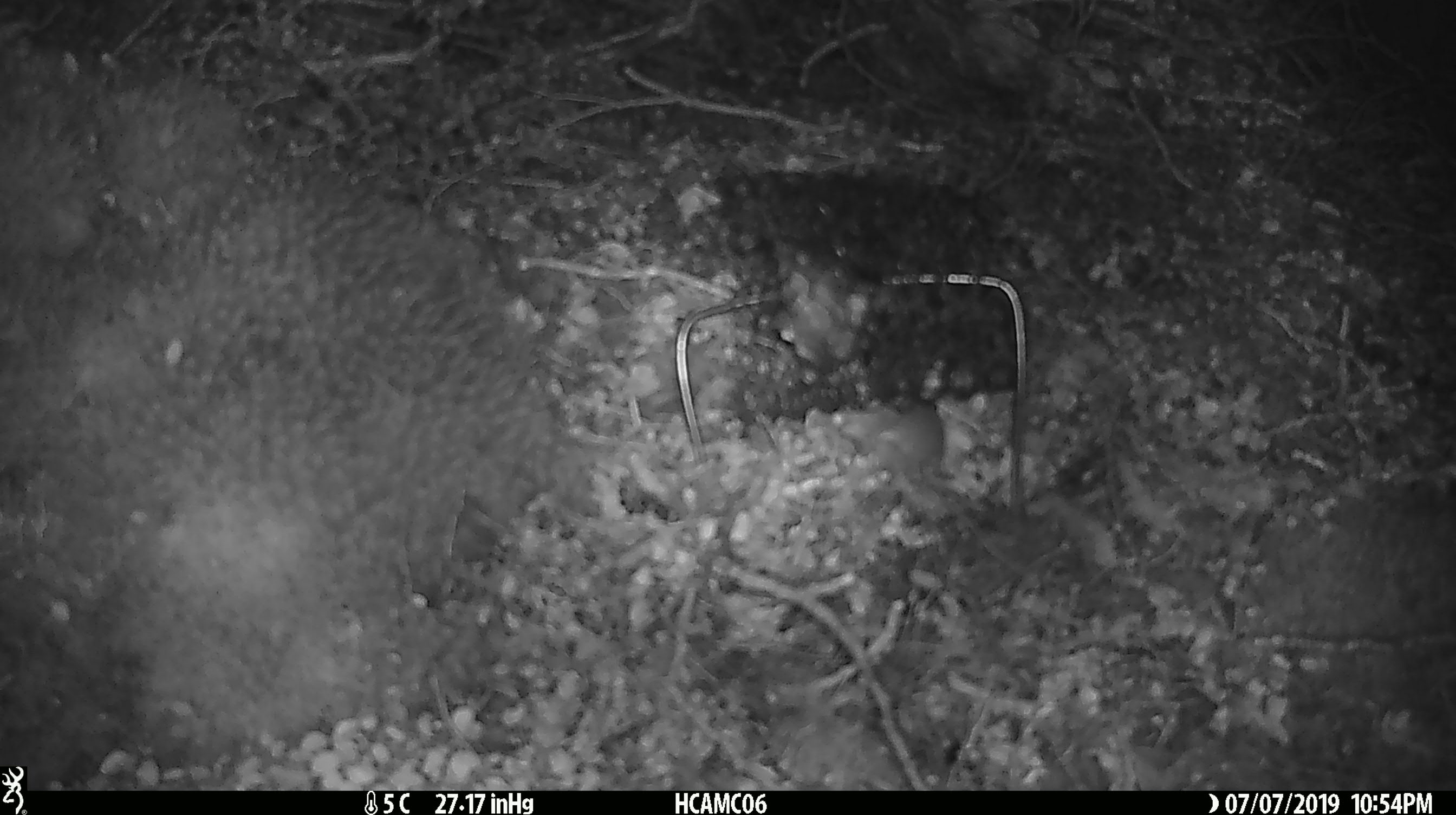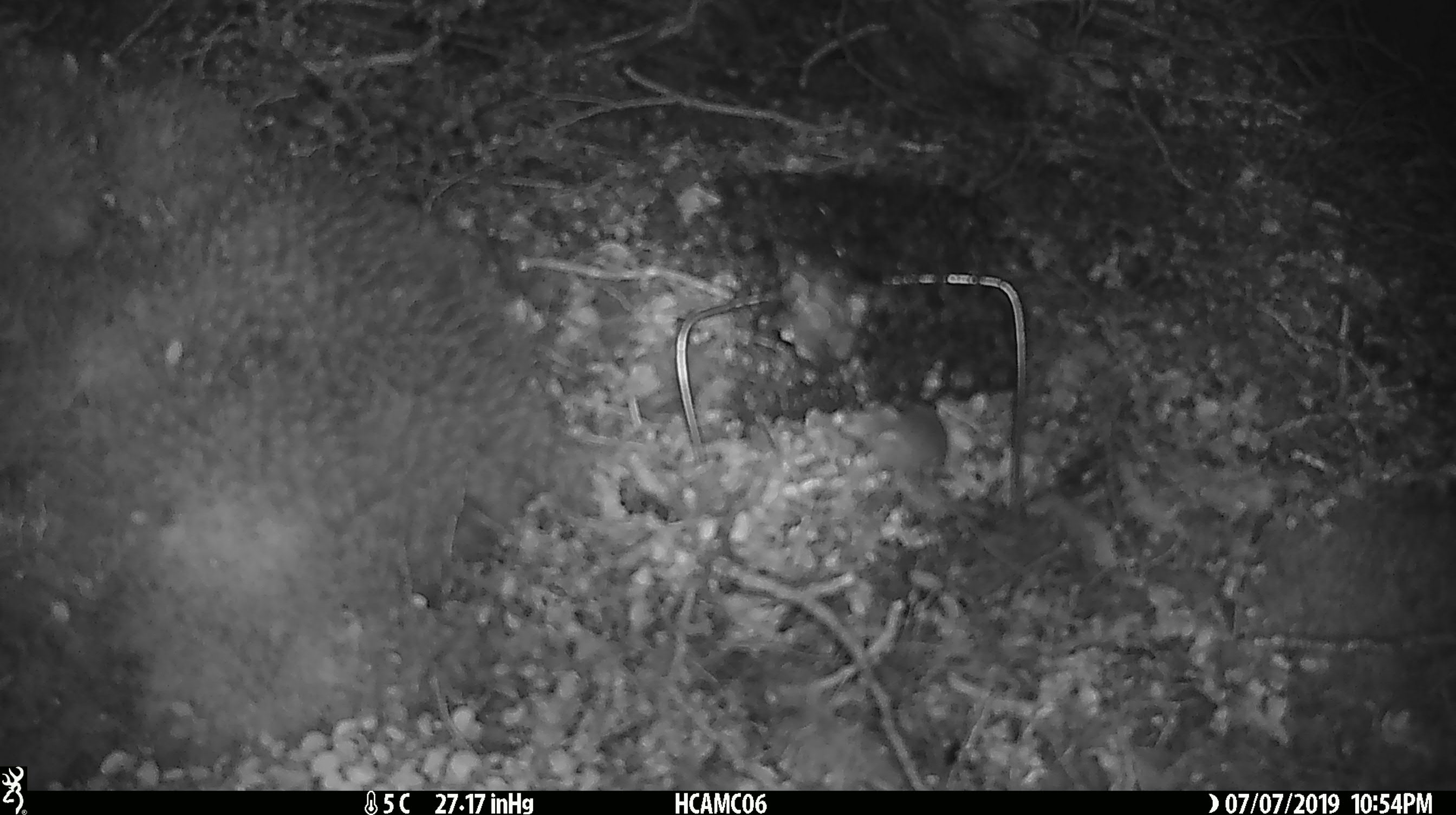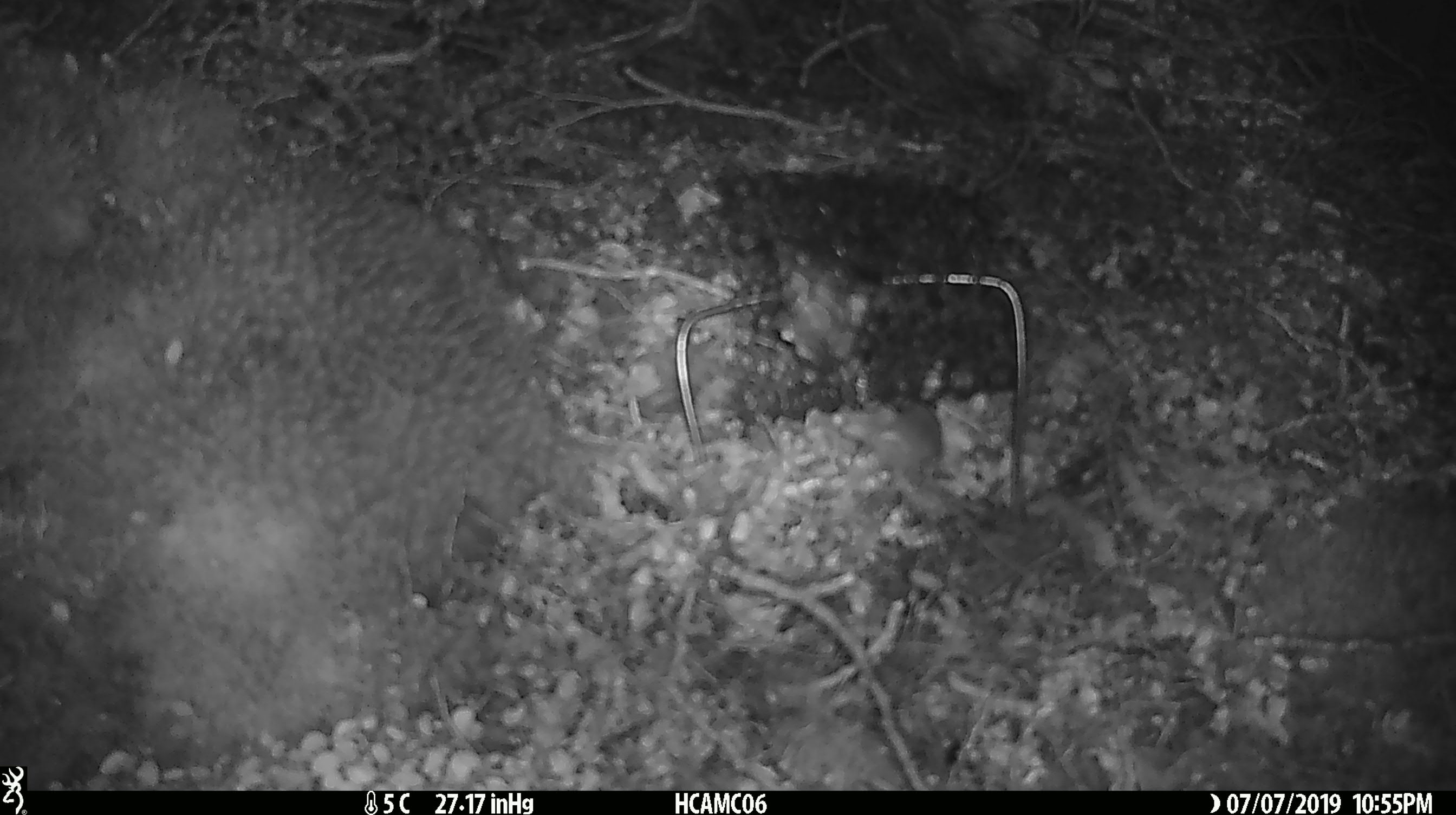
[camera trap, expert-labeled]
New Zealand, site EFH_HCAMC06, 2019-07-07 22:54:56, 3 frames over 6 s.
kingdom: Animalia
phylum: Chordata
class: Mammalia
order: Rodentia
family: Muridae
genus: Mus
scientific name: Mus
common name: mouse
Mouse (Mus).